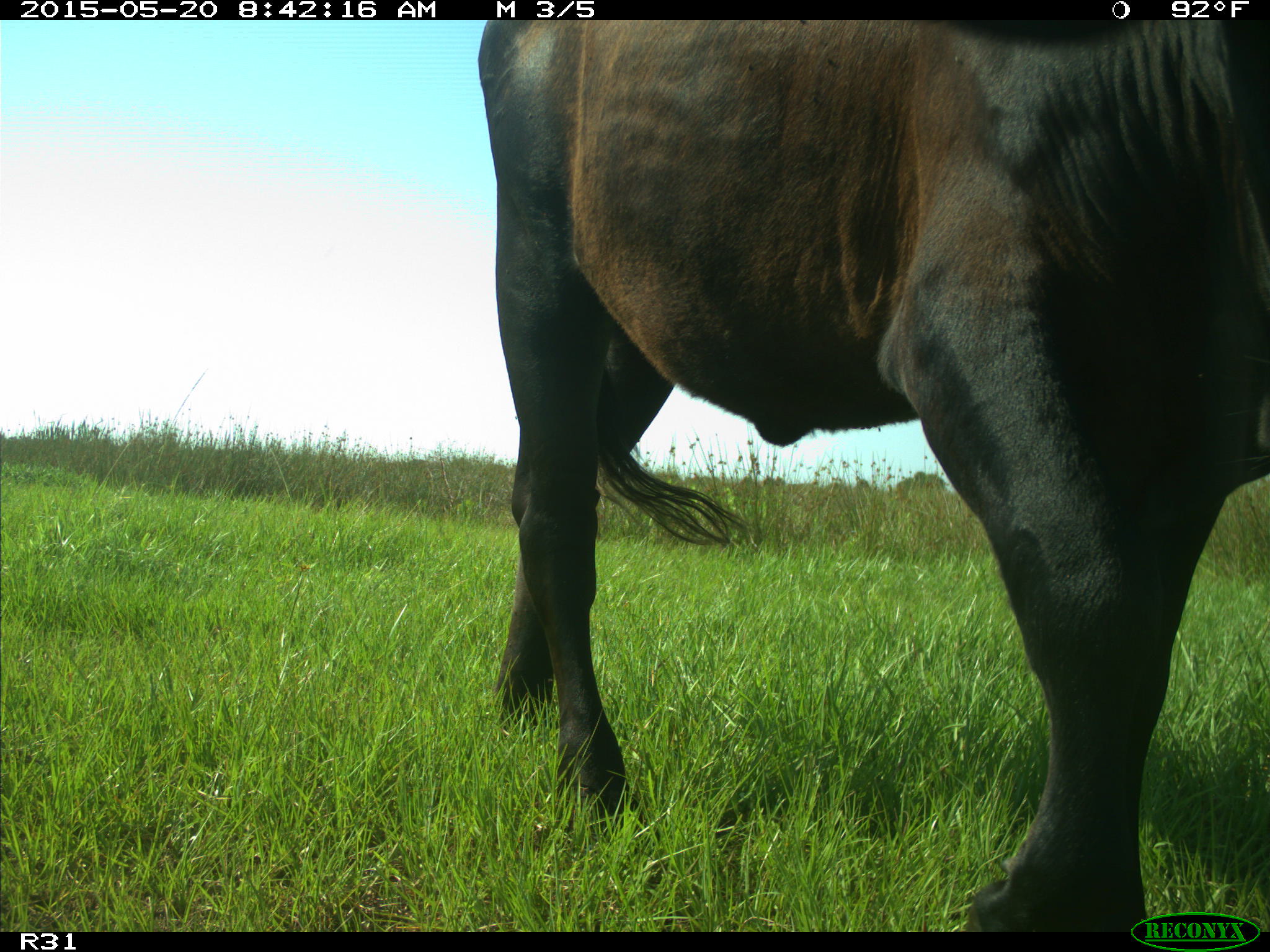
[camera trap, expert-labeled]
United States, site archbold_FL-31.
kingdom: Animalia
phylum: Chordata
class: Mammalia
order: Artiodactyla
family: Bovidae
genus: Bos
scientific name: Bos taurus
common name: domestic cow